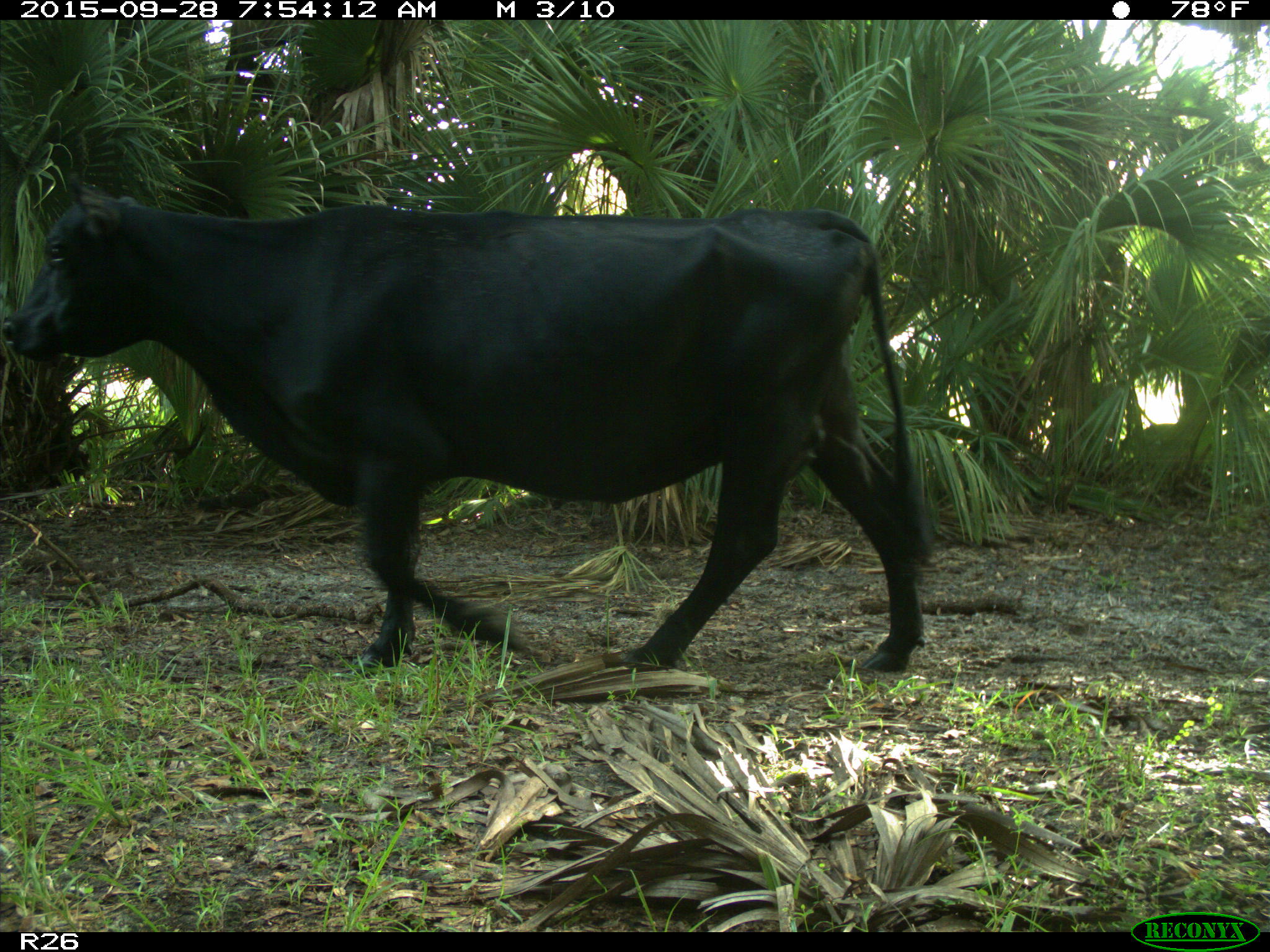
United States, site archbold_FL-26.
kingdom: Animalia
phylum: Chordata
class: Mammalia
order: Artiodactyla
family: Bovidae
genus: Bos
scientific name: Bos taurus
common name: domestic cow